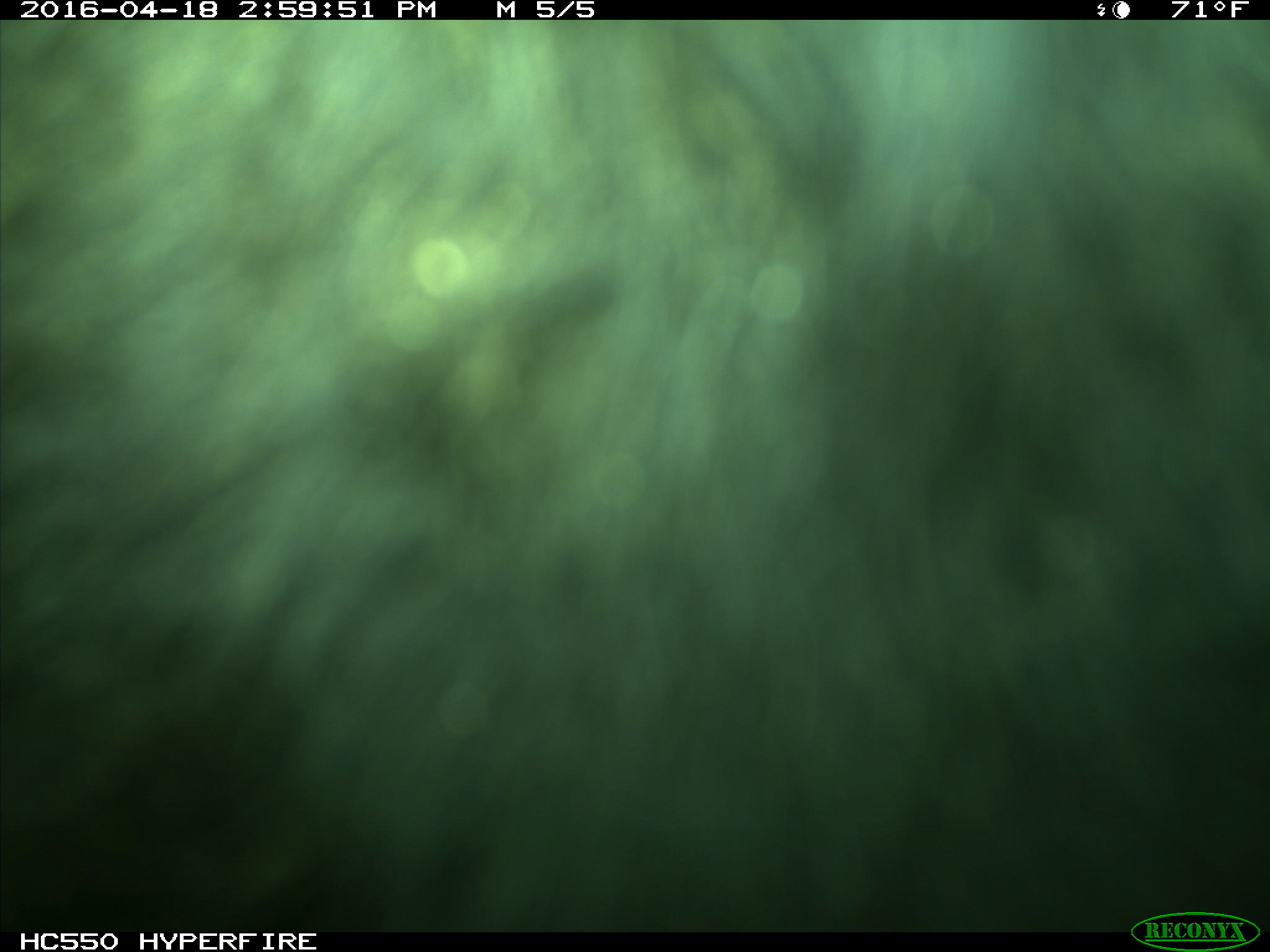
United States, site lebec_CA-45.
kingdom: Animalia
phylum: Chordata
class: Mammalia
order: Artiodactyla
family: Bovidae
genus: Bos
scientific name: Bos taurus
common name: domestic cow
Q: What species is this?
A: Bos taurus (domestic cow).